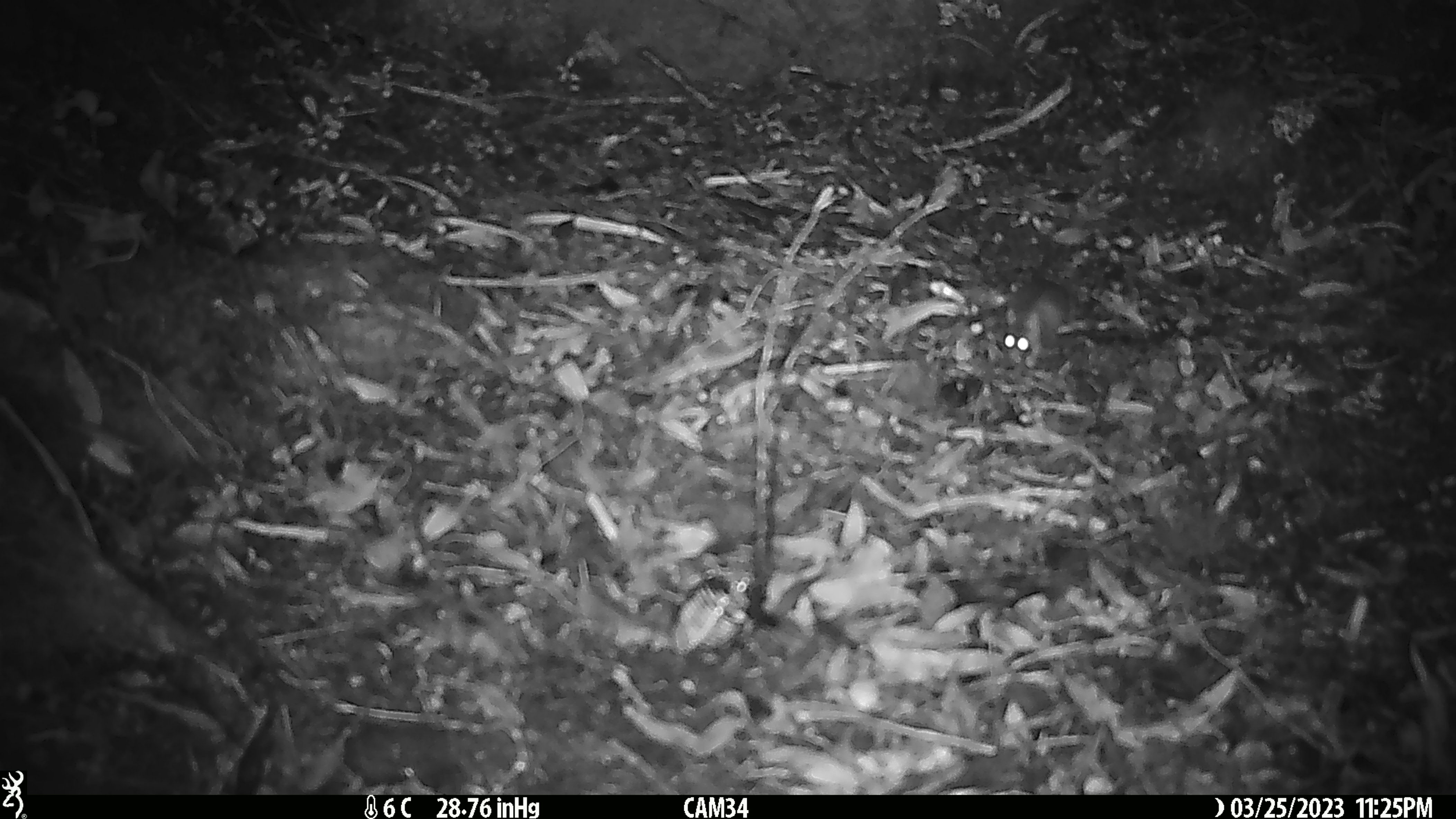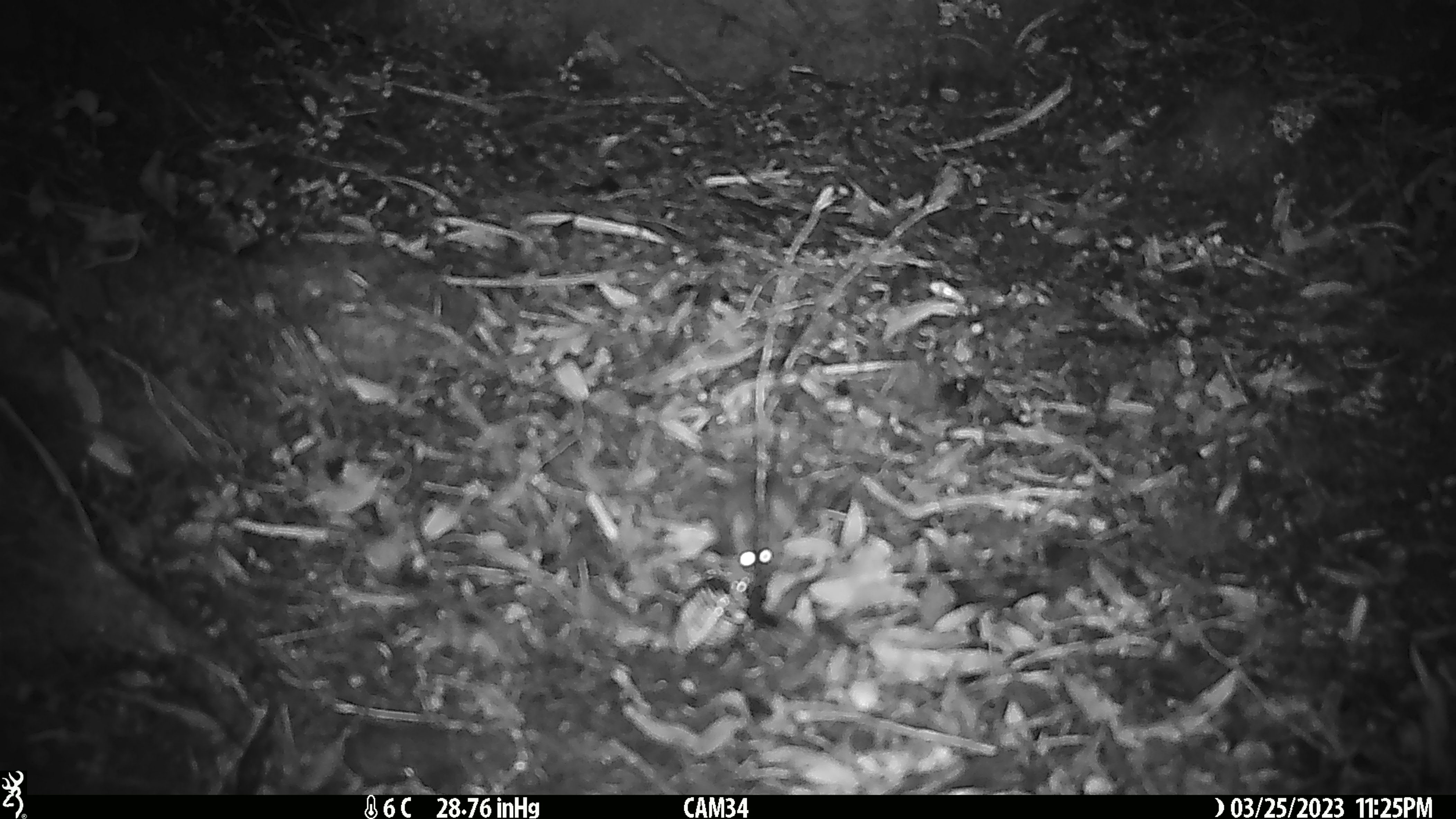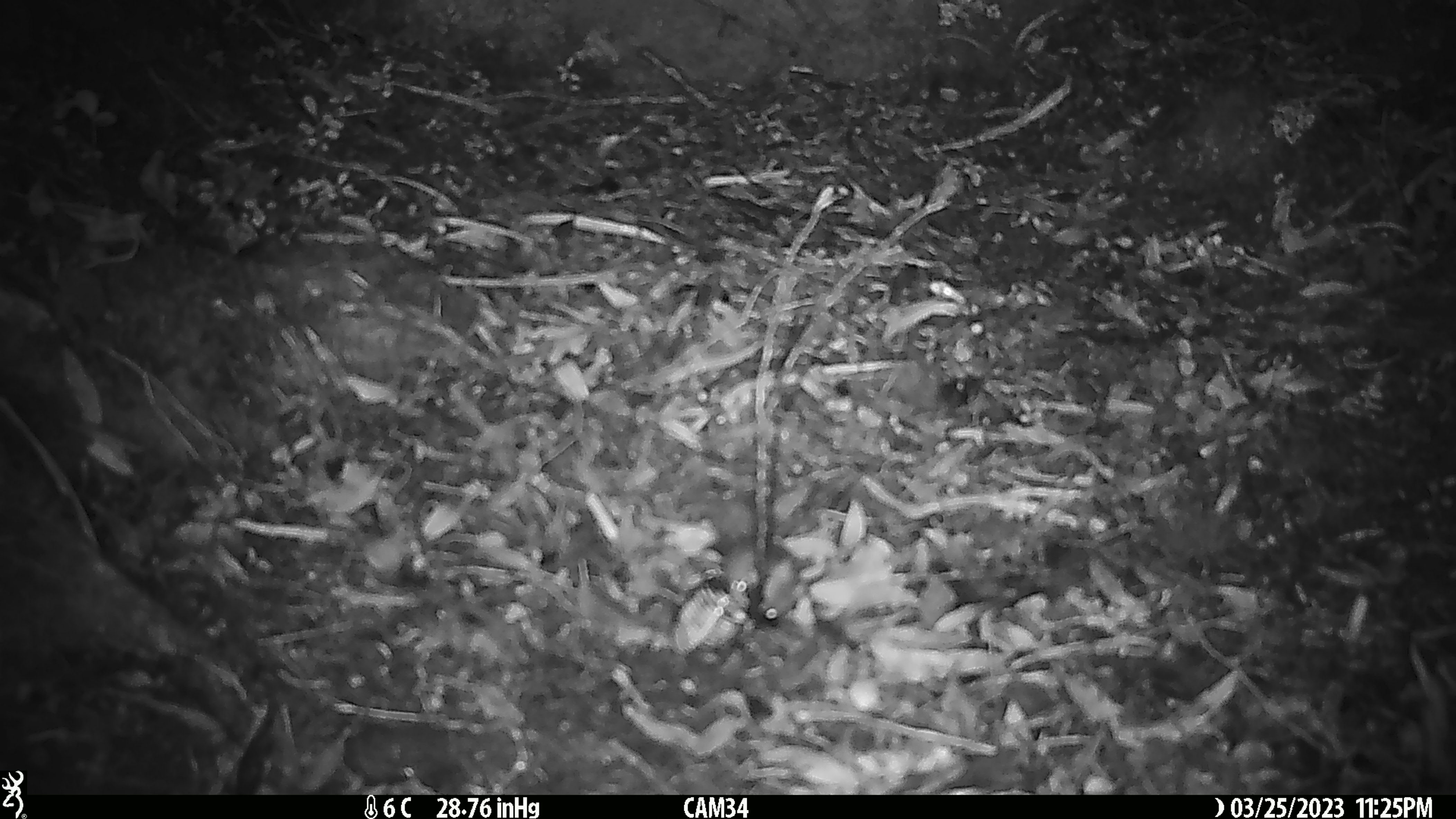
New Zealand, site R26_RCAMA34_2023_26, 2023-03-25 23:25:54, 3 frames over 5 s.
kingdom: Animalia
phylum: Chordata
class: Mammalia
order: Rodentia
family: Muridae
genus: Mus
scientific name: Mus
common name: mouse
Mouse (Mus).